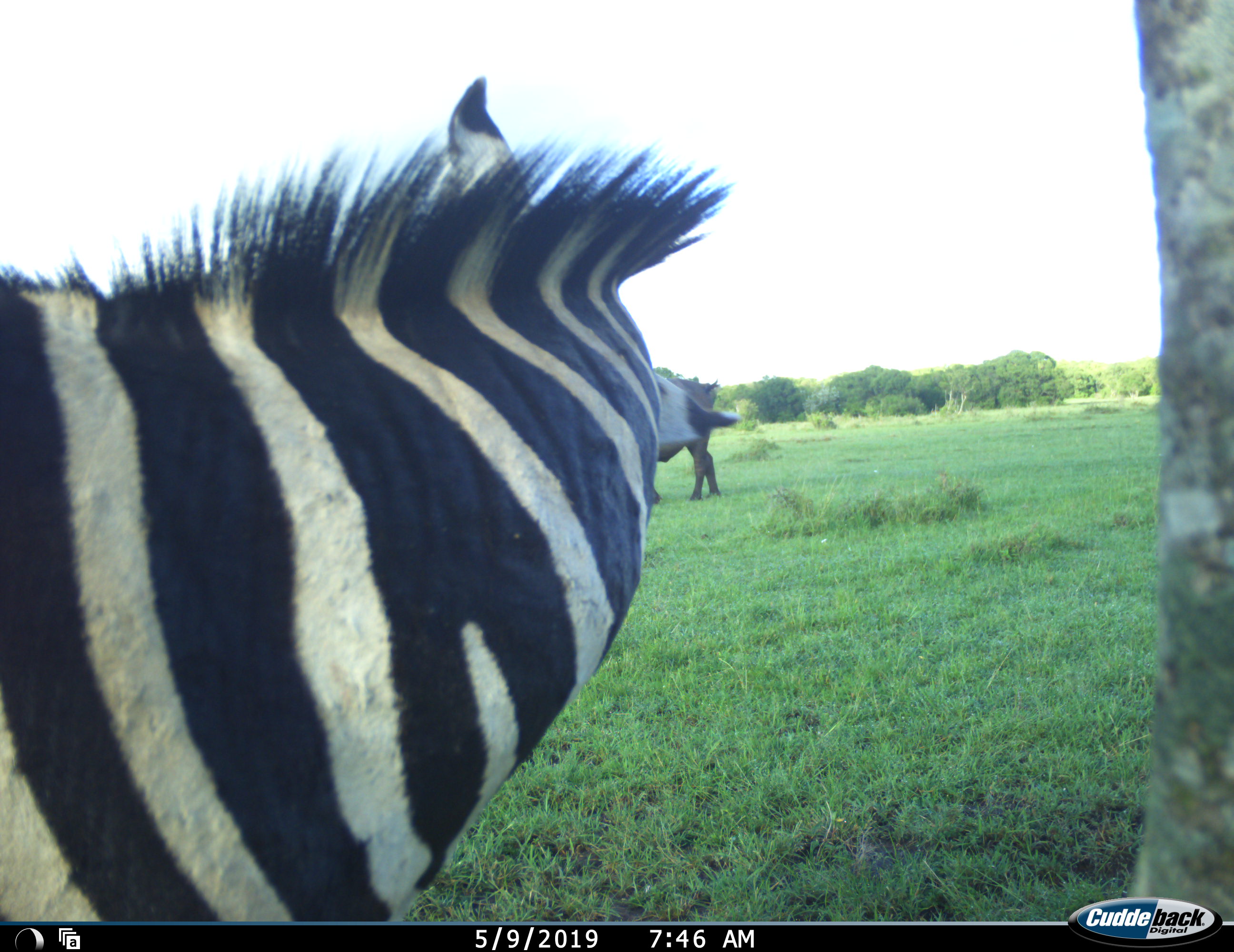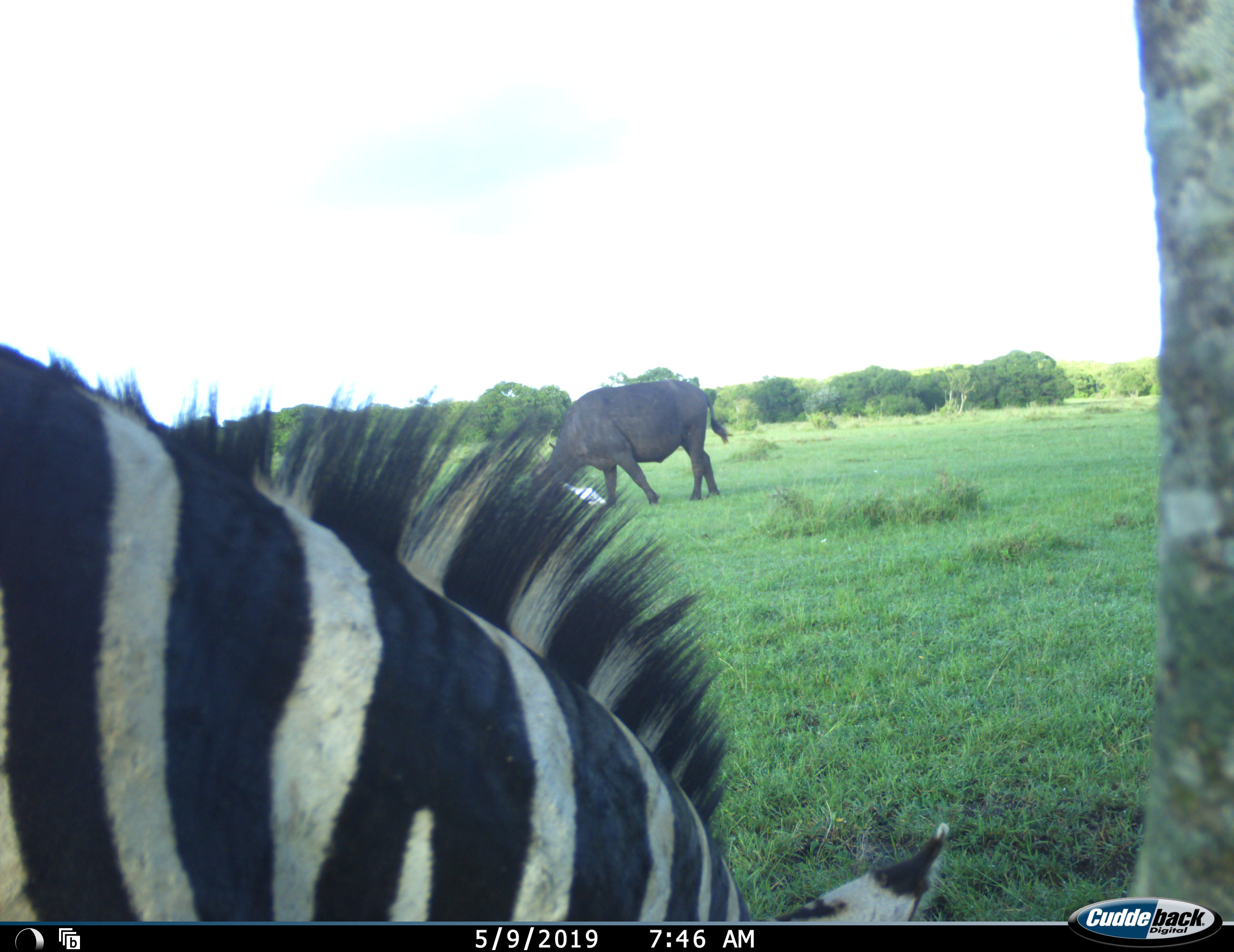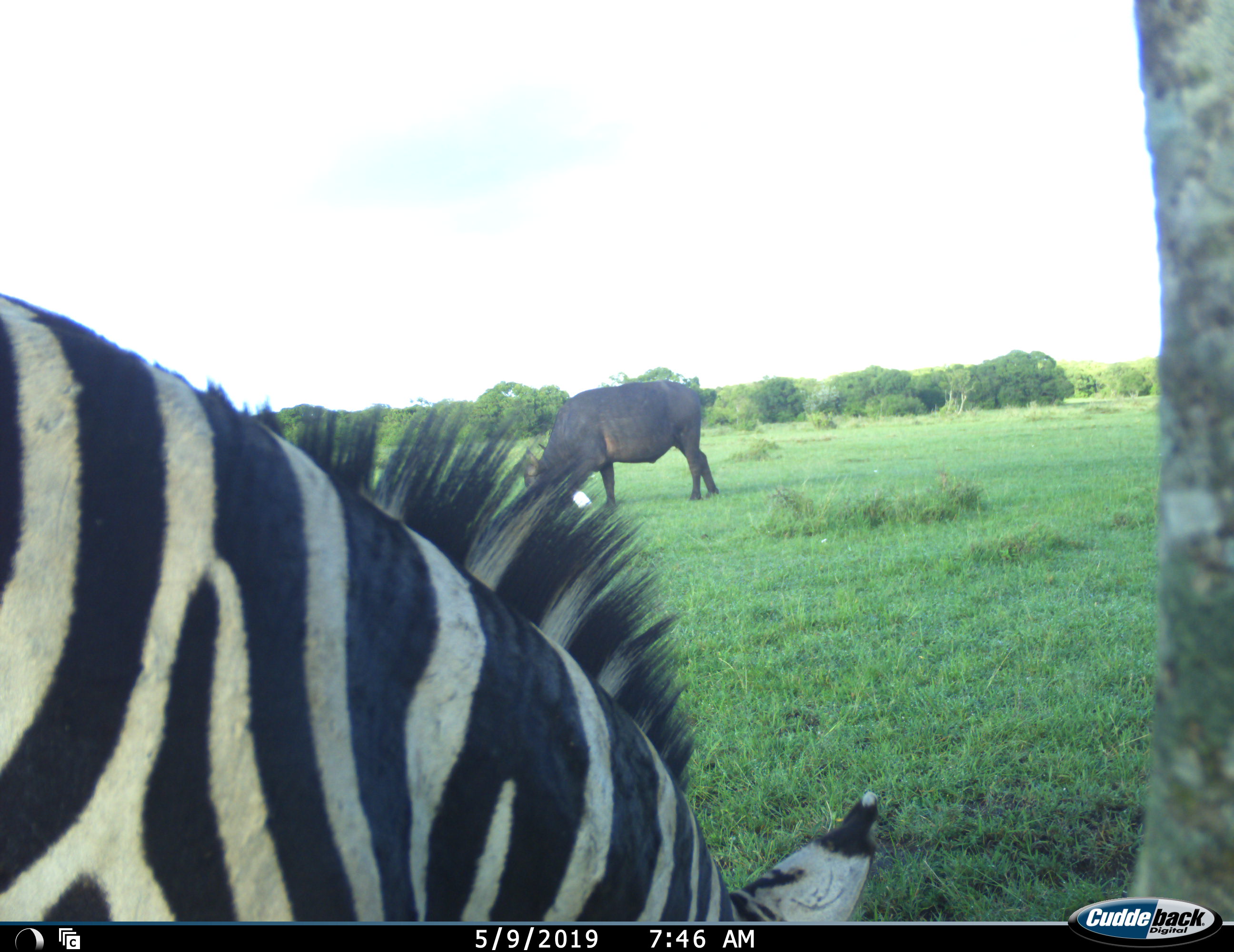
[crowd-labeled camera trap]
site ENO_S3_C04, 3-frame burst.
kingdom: Animalia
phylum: Chordata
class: Mammalia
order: Artiodactyla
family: Bovidae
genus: Syncerus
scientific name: Syncerus caffer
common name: african buffalo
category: buffalo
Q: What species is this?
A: Buffalo (african buffalo) (Syncerus caffer).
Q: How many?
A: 1.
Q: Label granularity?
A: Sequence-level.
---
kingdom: Animalia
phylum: Chordata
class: Mammalia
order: Perissodactyla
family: Equidae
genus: Equus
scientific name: Equus quagga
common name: plains zebra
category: zebraplains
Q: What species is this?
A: Zebraplains (plains zebra) (Equus quagga).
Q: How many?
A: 1.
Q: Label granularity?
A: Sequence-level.